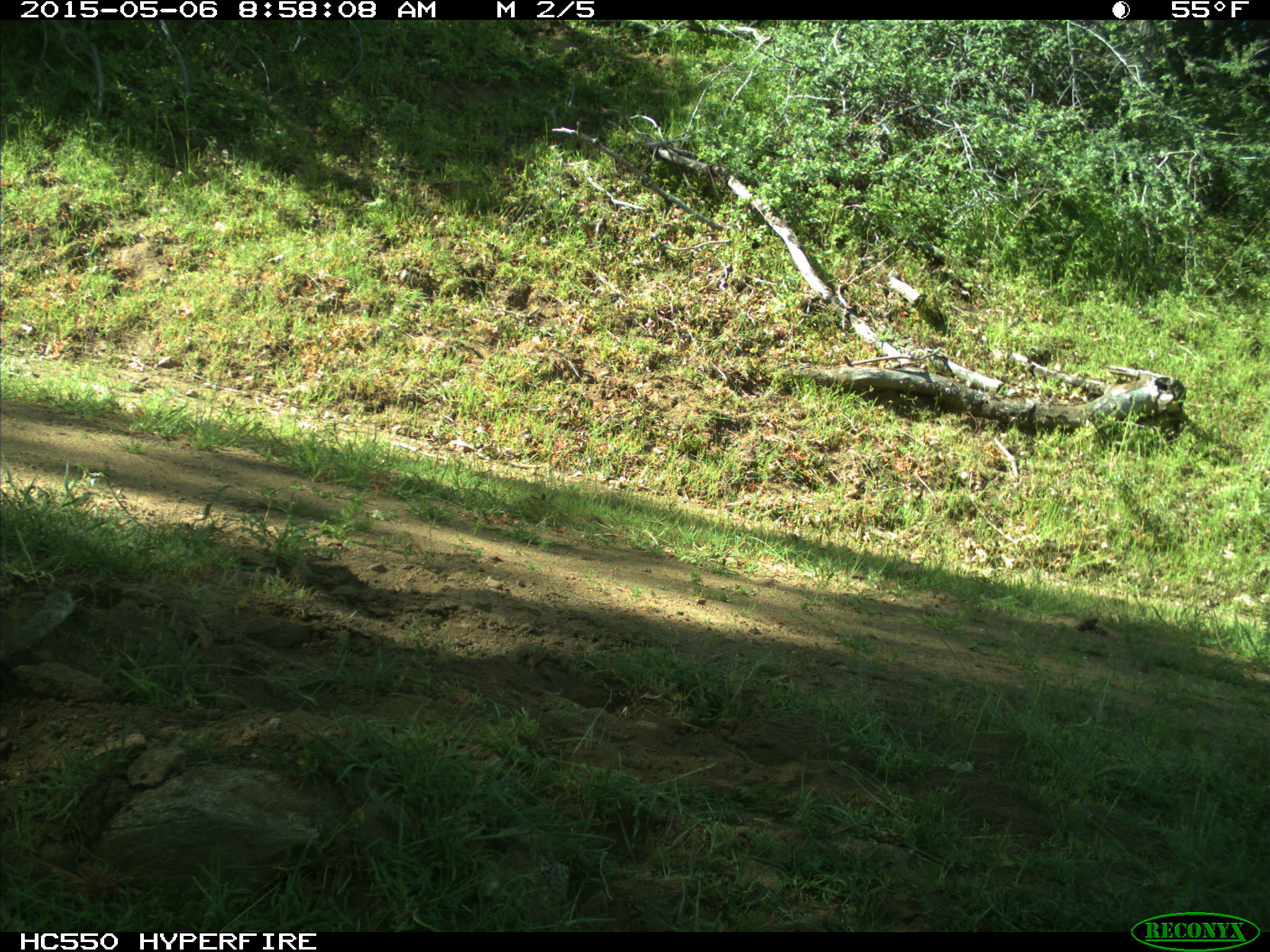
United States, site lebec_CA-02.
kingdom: Animalia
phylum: Chordata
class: Mammalia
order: Rodentia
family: Sciuridae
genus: Otospermophilus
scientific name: Otospermophilus beecheyi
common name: california ground squirrel